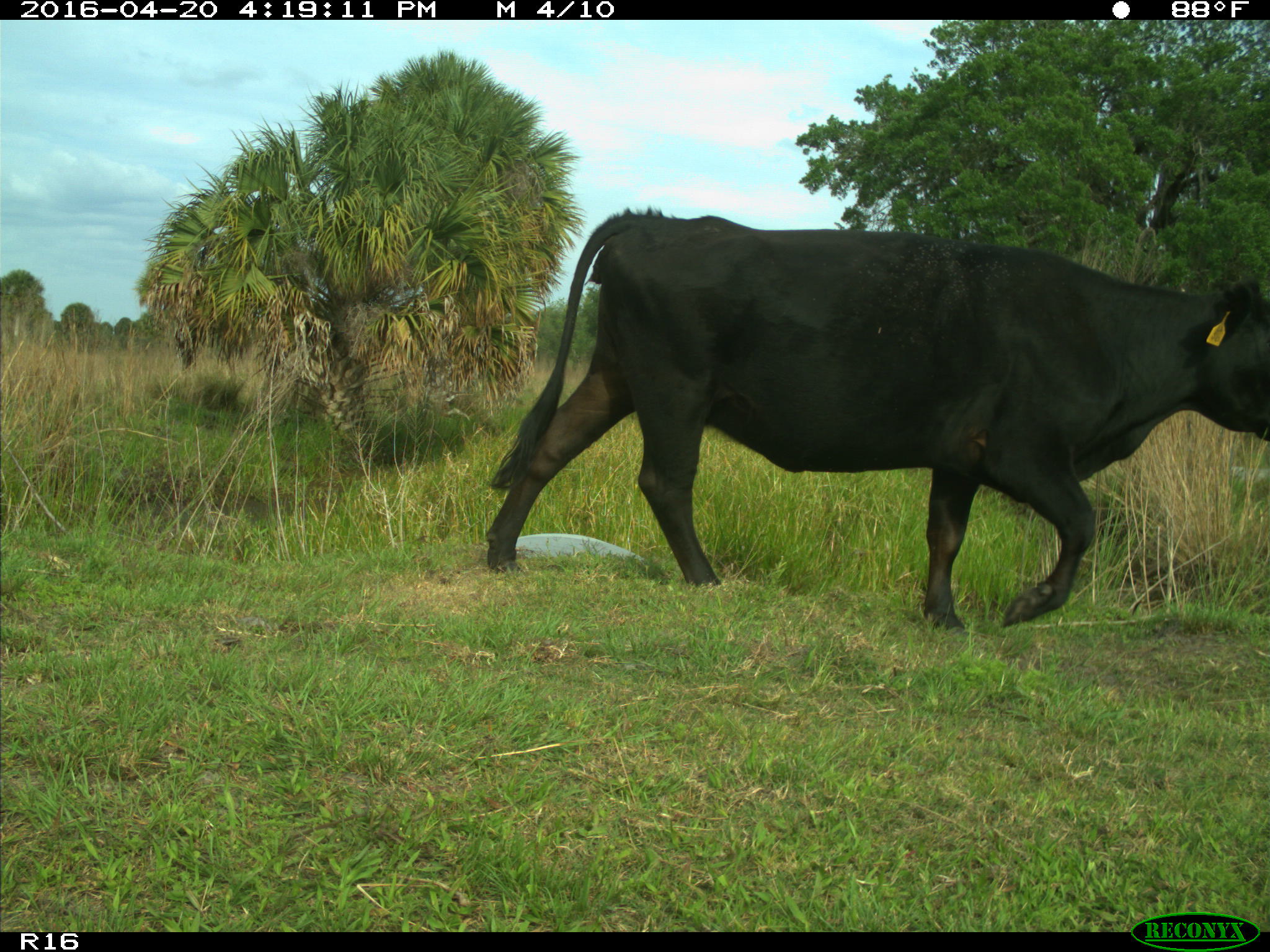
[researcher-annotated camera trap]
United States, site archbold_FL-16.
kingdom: Animalia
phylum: Chordata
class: Mammalia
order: Artiodactyla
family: Bovidae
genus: Bos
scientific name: Bos taurus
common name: domestic cow